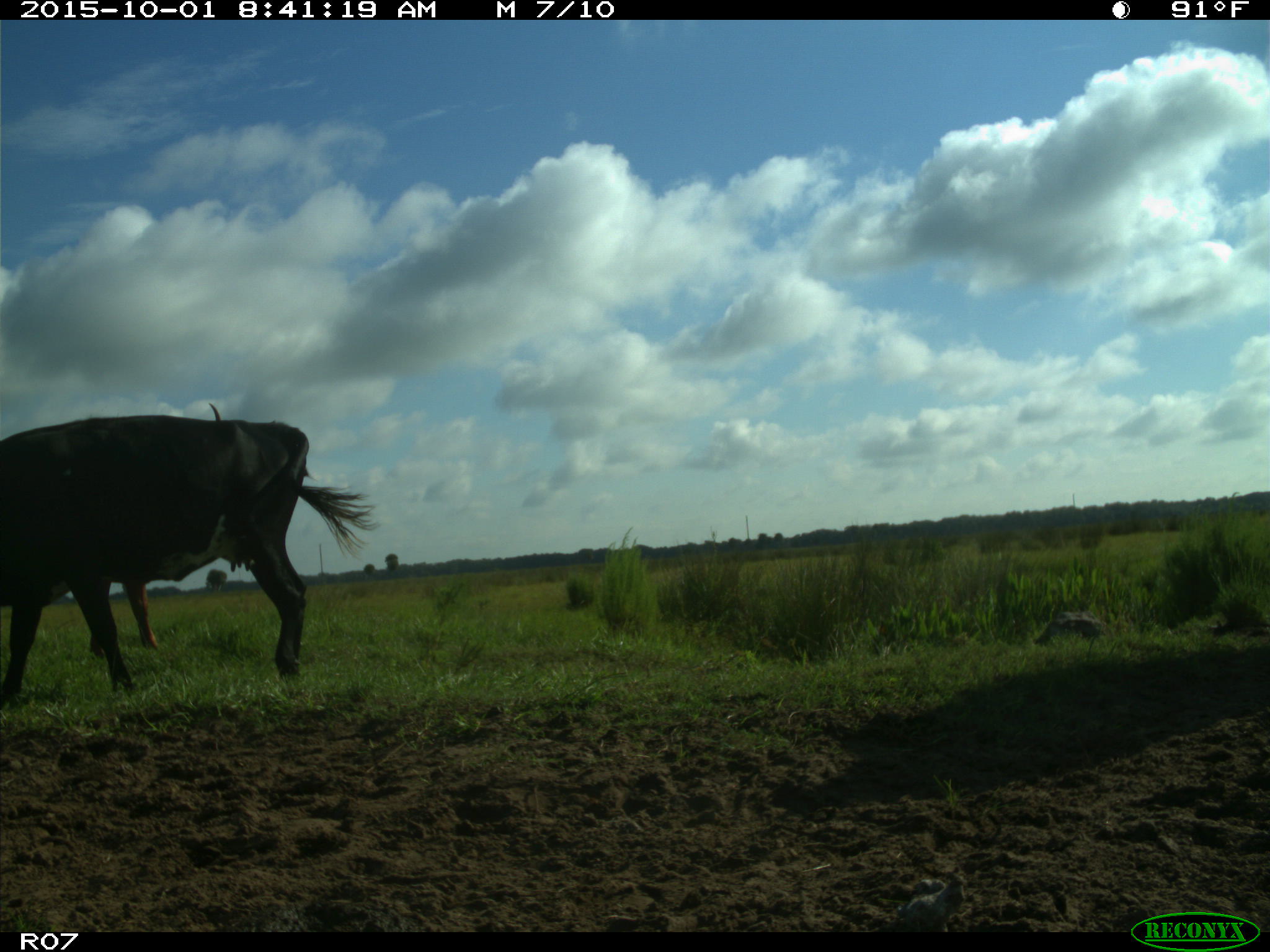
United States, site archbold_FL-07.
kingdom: Animalia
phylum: Chordata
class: Mammalia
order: Artiodactyla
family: Bovidae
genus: Bos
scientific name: Bos taurus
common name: domestic cow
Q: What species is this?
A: Bos taurus (domestic cow).